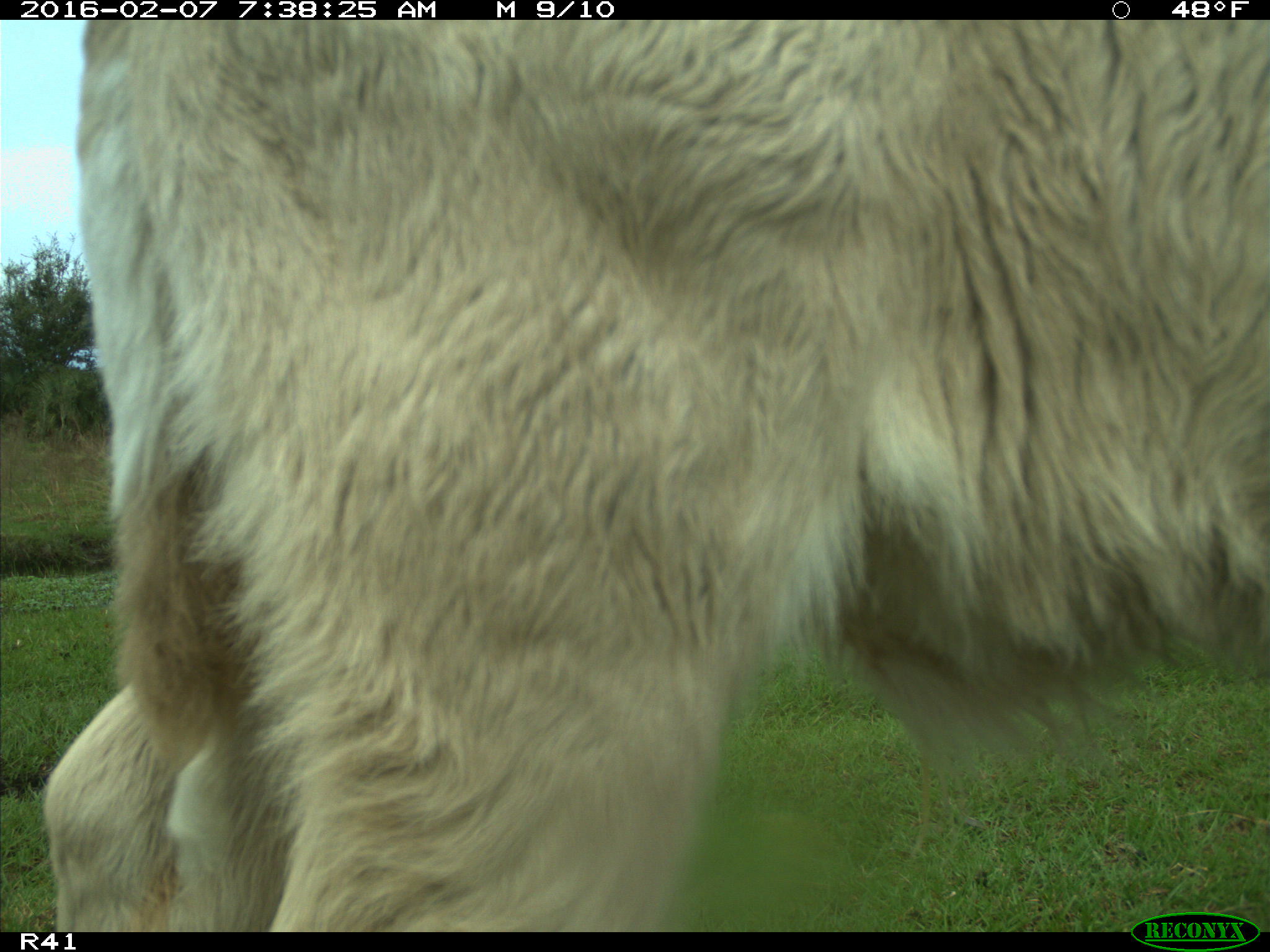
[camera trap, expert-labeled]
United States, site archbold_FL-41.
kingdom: Animalia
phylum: Chordata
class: Mammalia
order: Artiodactyla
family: Bovidae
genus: Bos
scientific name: Bos taurus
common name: domestic cow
Bos taurus (domestic cow).